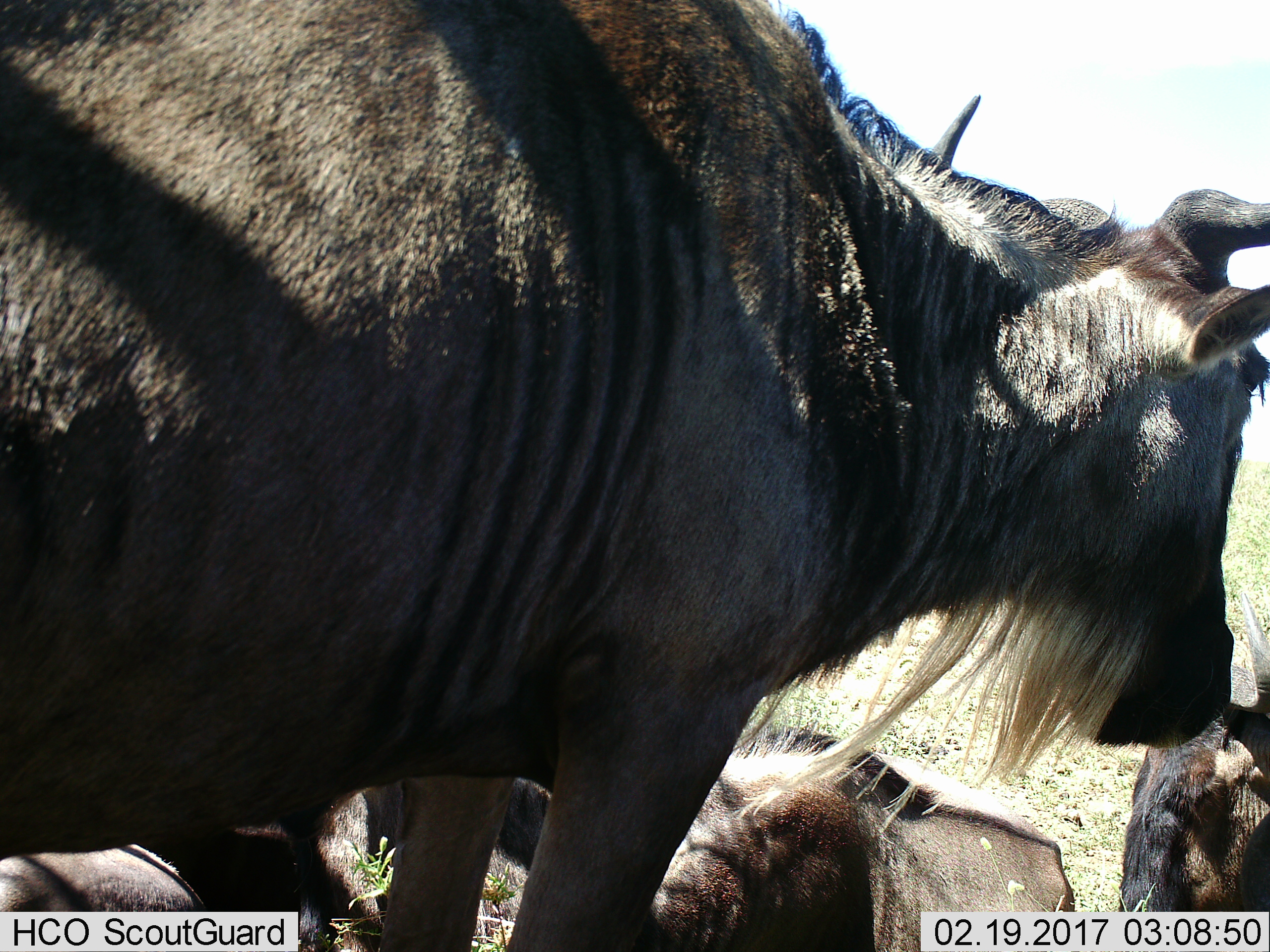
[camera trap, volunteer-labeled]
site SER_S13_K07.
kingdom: Animalia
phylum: Chordata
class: Mammalia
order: Artiodactyla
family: Bovidae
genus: Connochaetes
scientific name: Connochaetes taurinus taurinus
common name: blue wildebeest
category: wildebeestblue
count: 4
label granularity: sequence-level